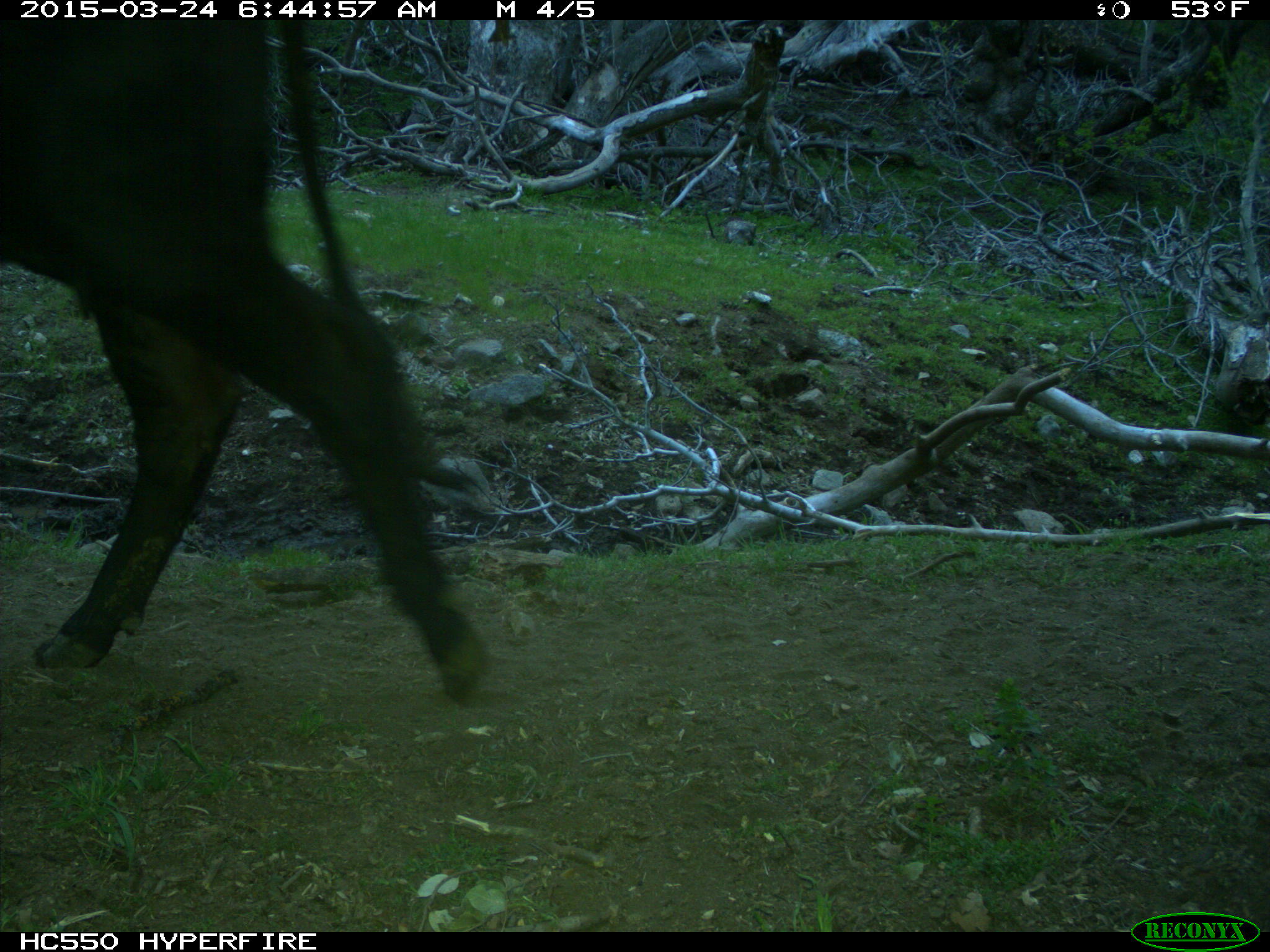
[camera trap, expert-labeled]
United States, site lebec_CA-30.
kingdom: Animalia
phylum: Chordata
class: Mammalia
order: Artiodactyla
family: Bovidae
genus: Bos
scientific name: Bos taurus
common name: domestic cow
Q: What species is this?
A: Bos taurus (domestic cow).